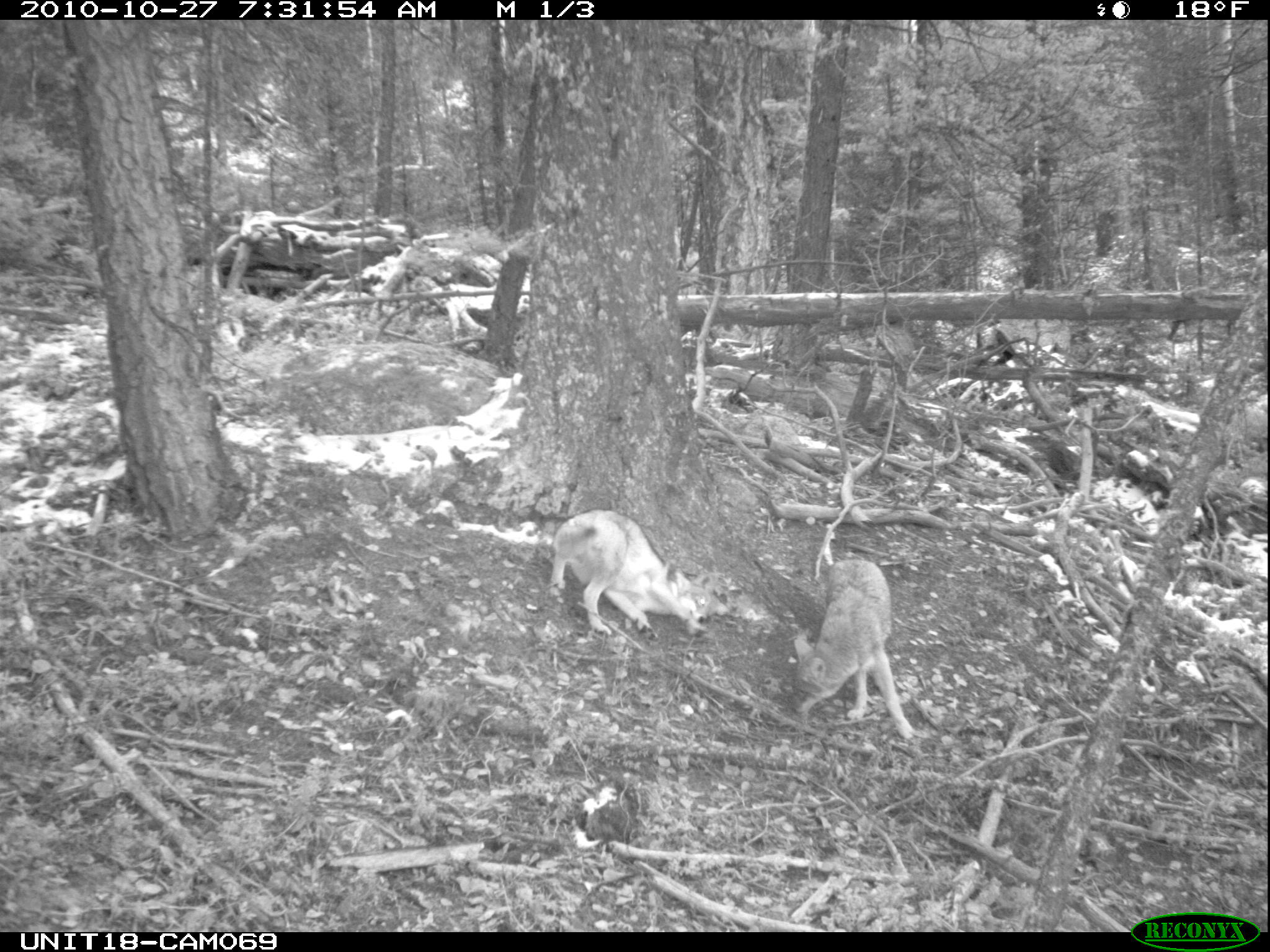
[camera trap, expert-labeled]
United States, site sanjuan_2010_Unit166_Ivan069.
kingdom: Animalia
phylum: Chordata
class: Mammalia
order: Carnivora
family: Canidae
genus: Canis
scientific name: Canis latrans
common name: coyote